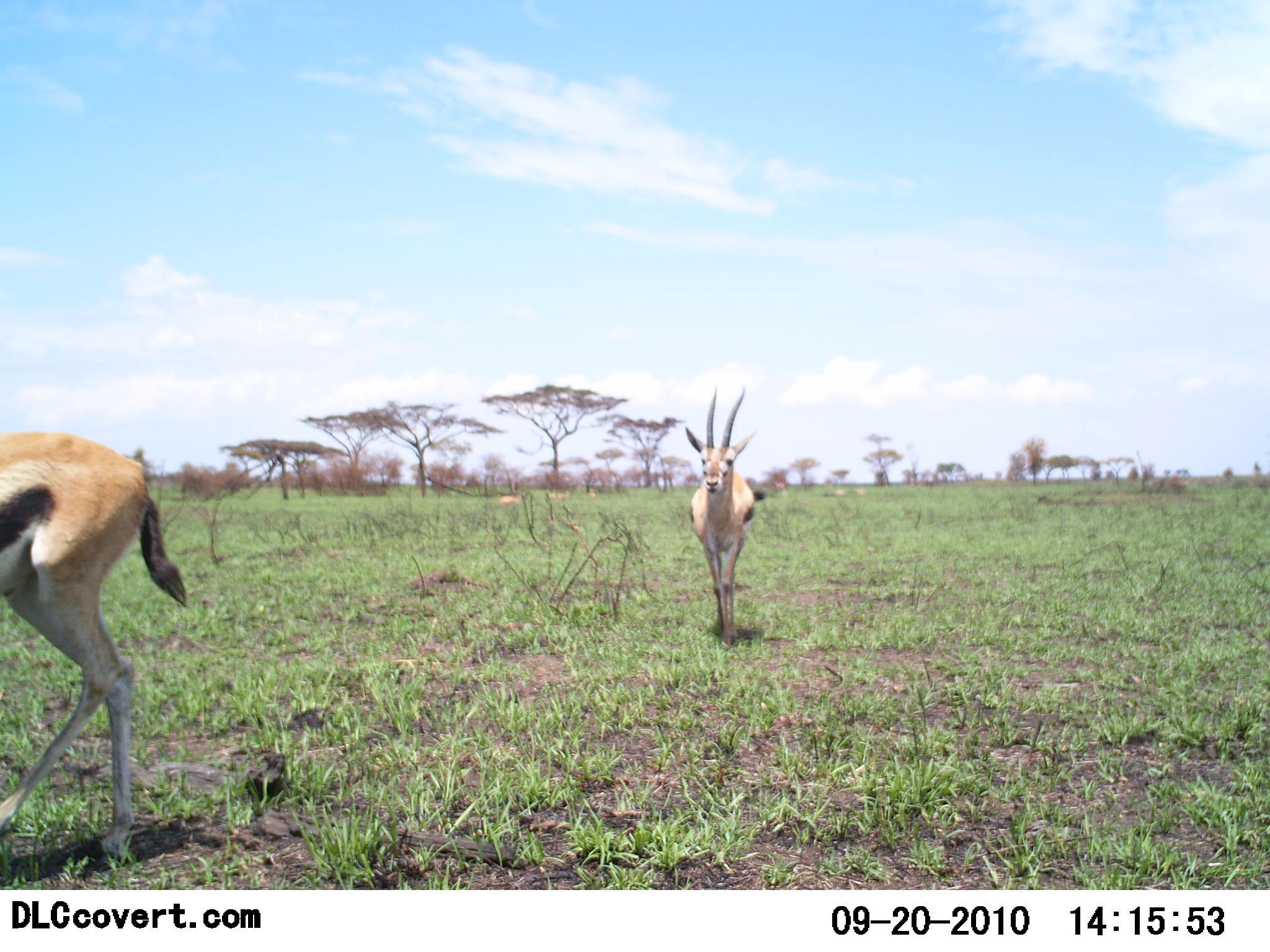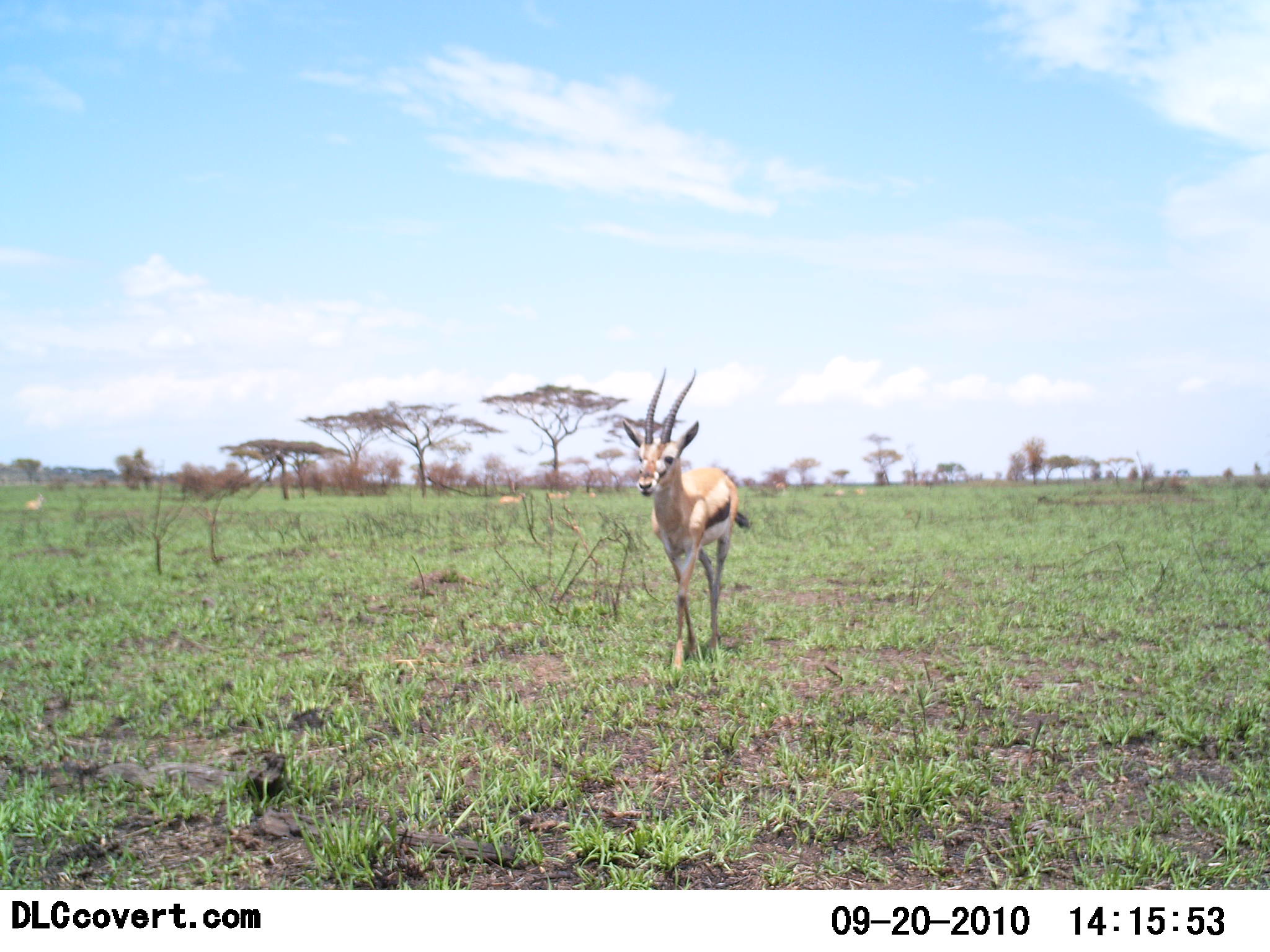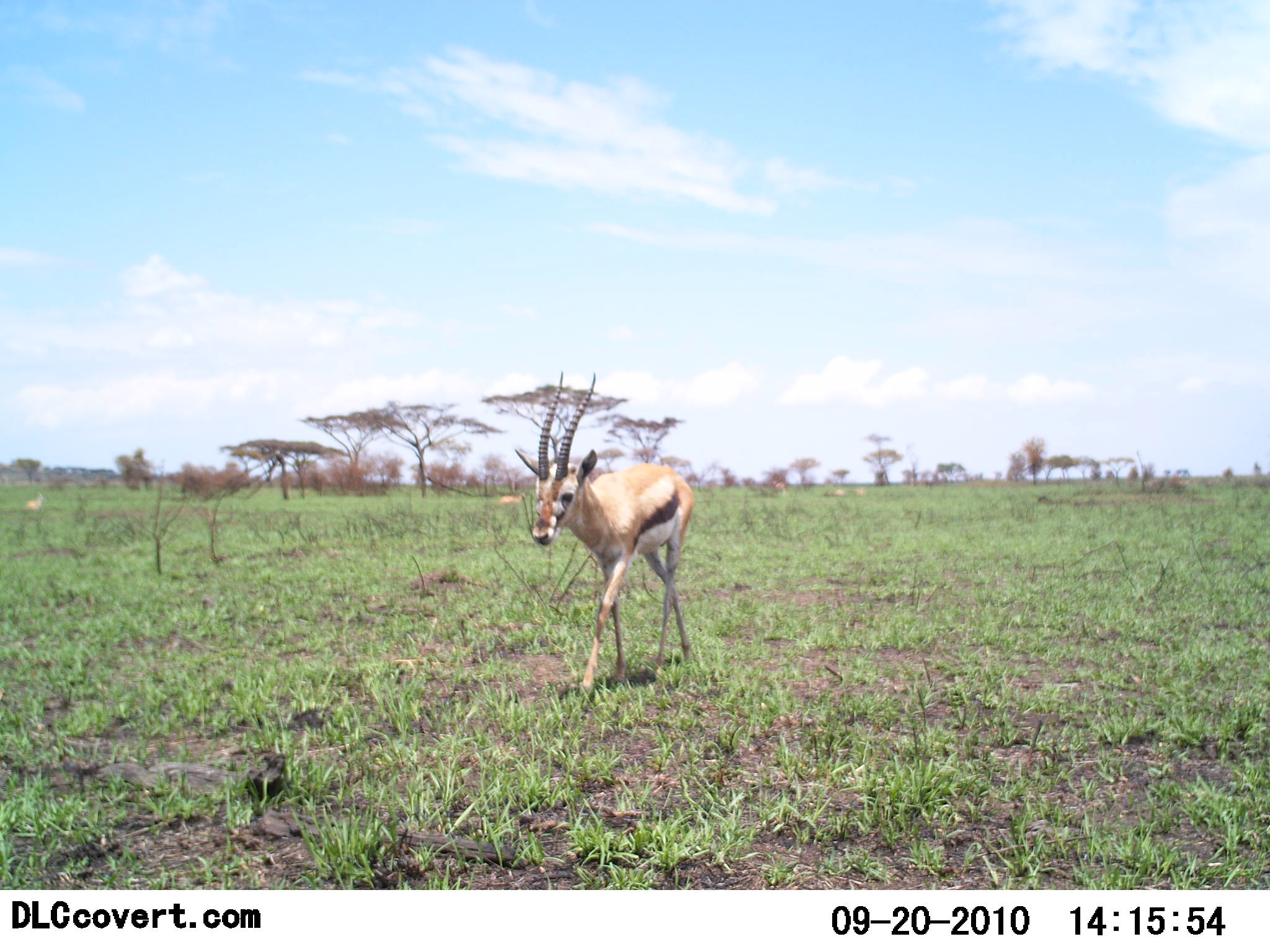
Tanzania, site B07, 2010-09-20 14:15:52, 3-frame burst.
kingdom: Animalia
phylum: Chordata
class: Mammalia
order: Artiodactyla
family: Bovidae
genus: Eudorcas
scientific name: Eudorcas thomsonii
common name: thomson's gazelle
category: gazellethomsons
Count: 2.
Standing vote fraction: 18%.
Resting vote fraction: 0%.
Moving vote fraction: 100%.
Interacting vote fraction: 0%.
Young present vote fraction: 0%.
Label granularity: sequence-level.